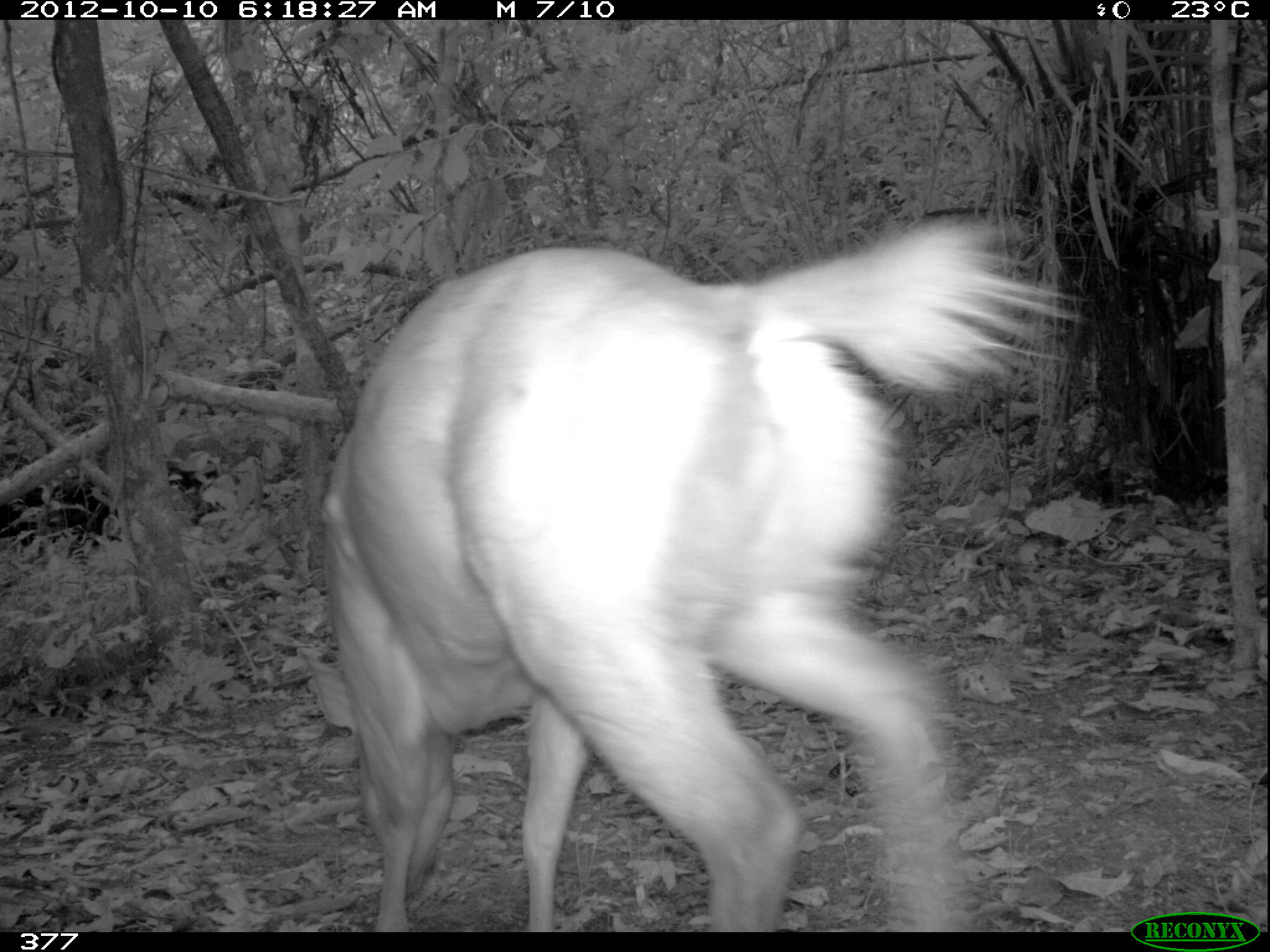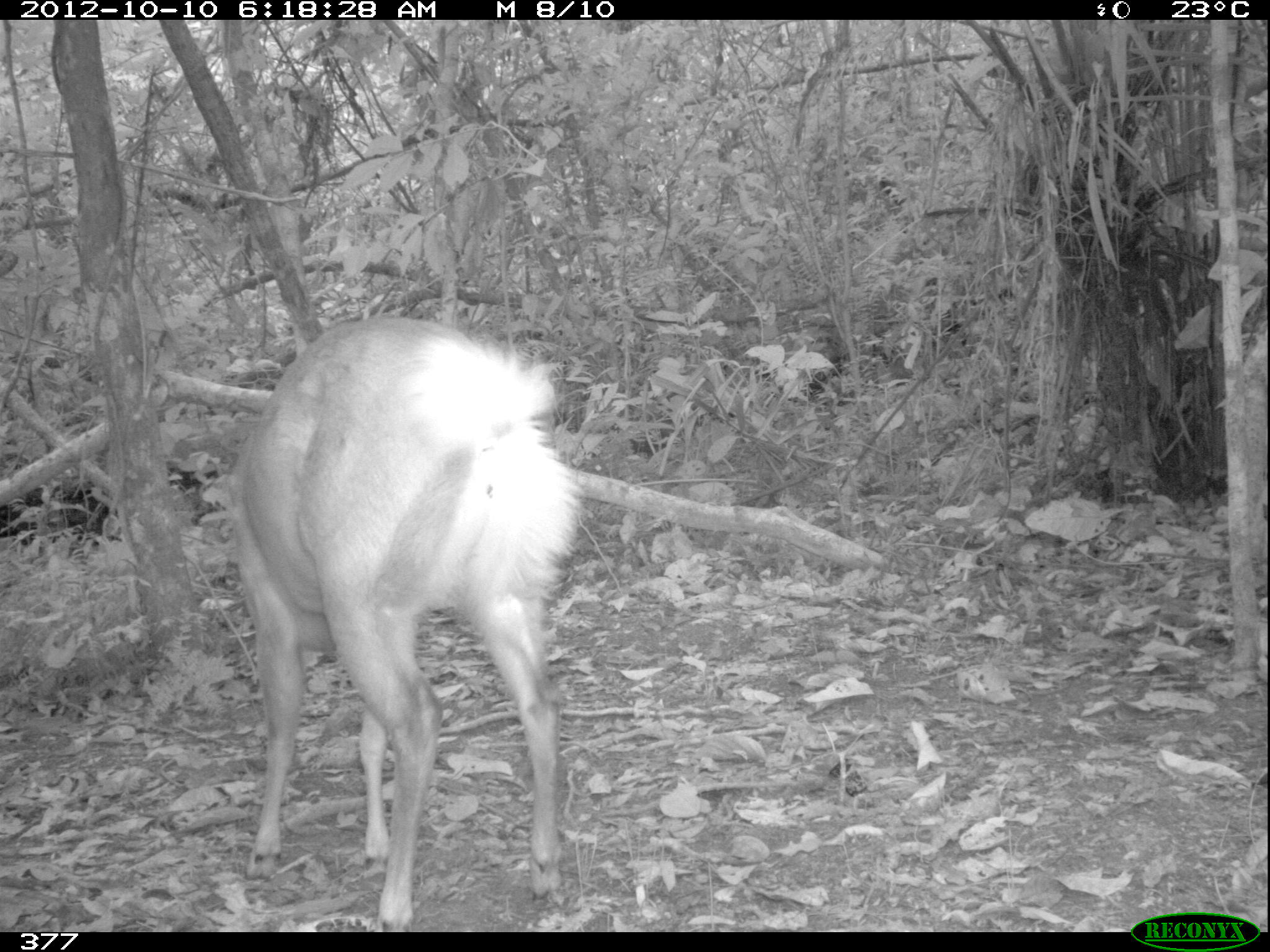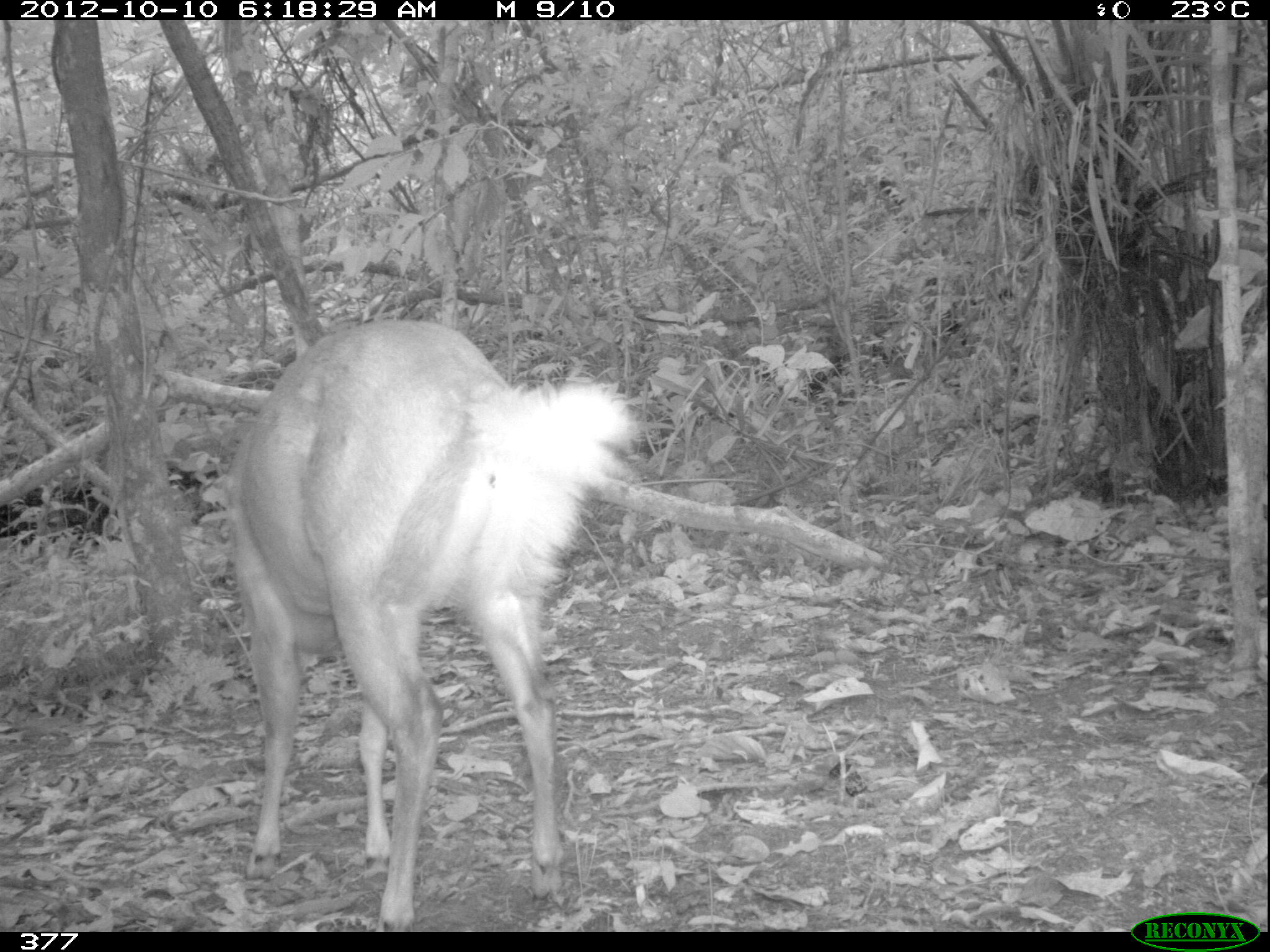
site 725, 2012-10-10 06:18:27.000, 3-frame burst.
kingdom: Animalia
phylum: Chordata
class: Mammalia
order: Artiodactyla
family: Cervidae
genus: Mazama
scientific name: Mazama americana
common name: red brocket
Mazama americana (red brocket).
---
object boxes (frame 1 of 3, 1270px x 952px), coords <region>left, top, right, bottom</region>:
mazama americana: <region>300, 221, 1084, 929</region>